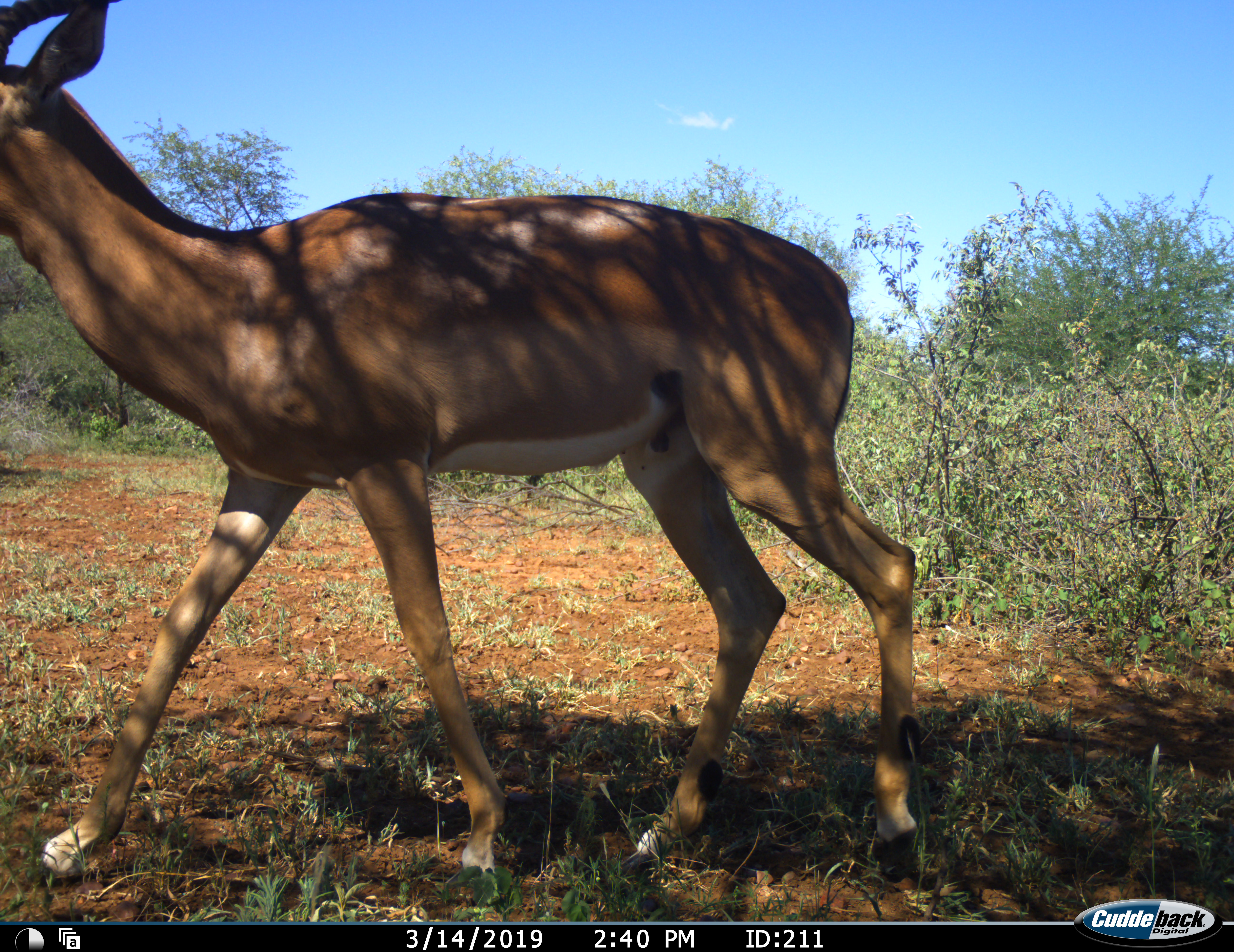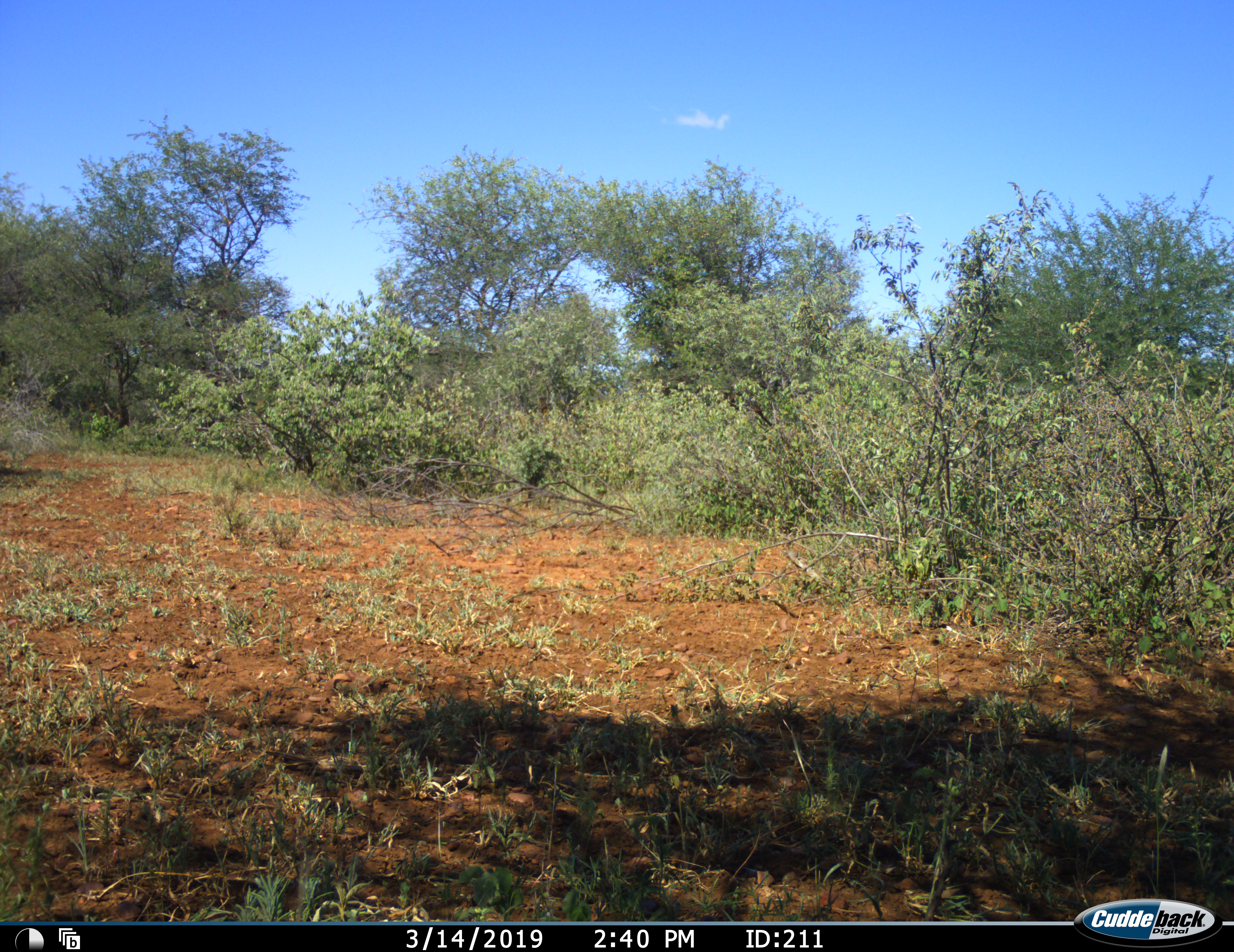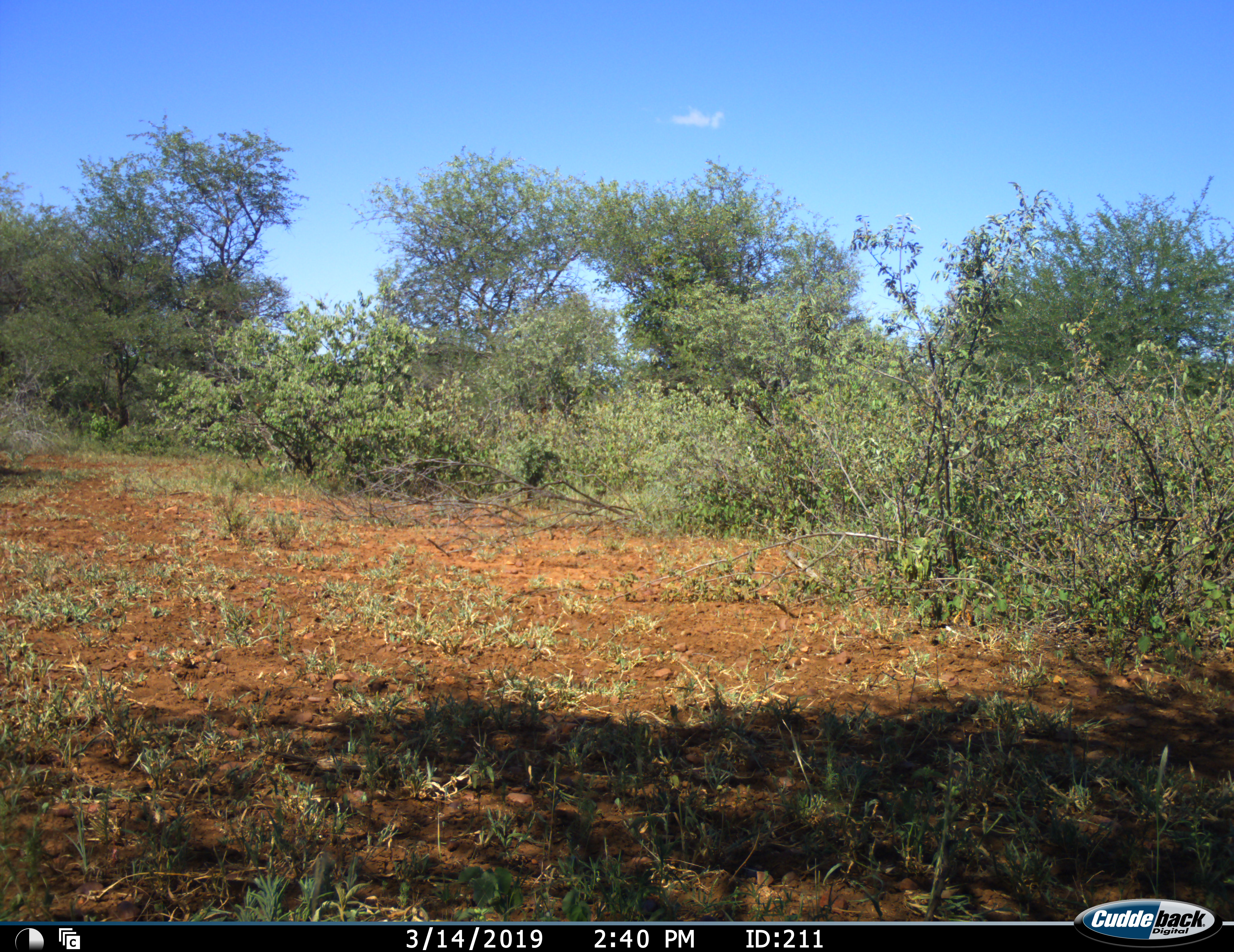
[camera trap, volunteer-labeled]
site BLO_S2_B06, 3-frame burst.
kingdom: Animalia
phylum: Chordata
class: Mammalia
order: Artiodactyla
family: Bovidae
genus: Aepyceros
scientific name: Aepyceros melampus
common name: impala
Impala (Aepyceros melampus), count 1. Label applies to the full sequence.